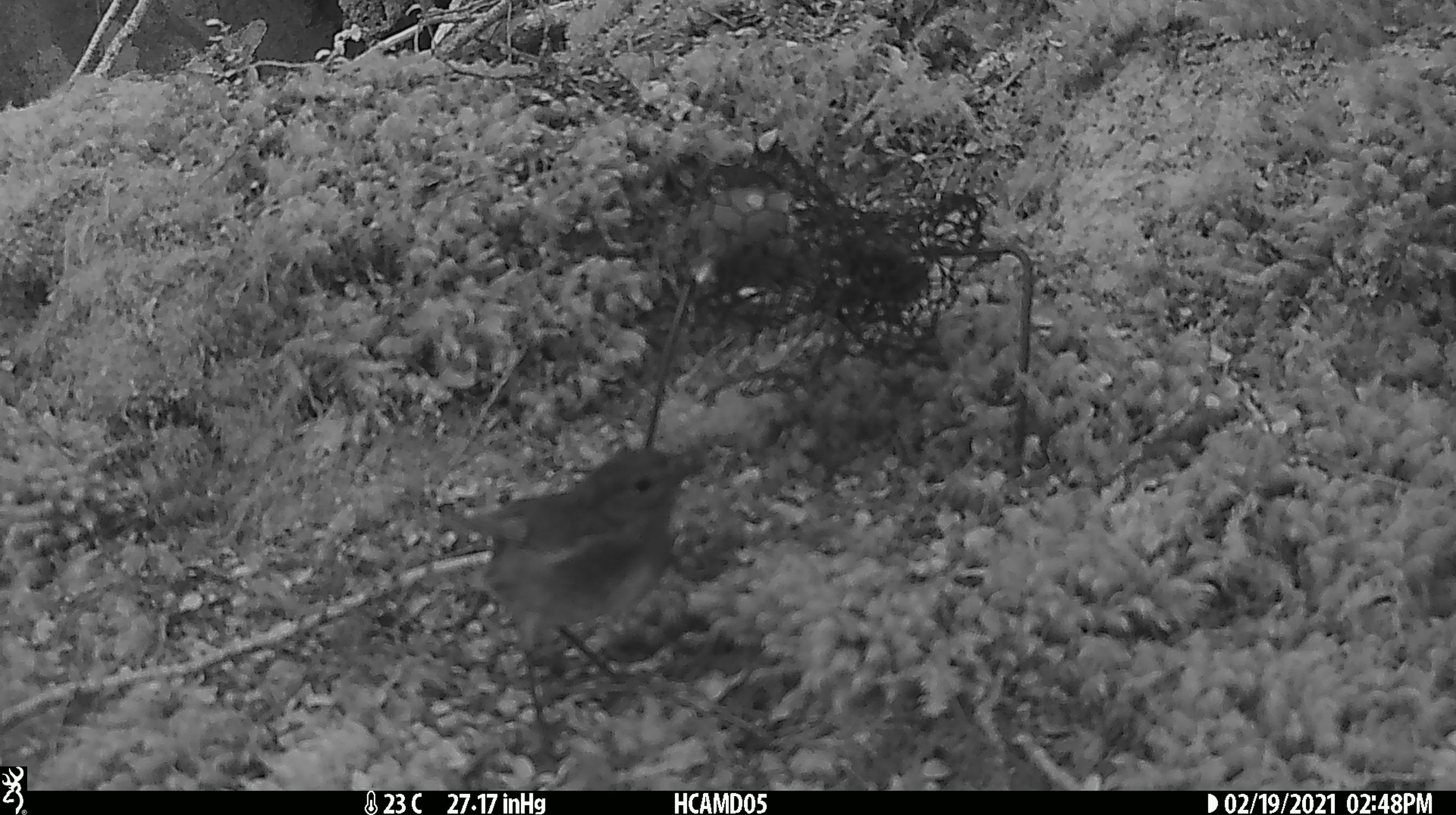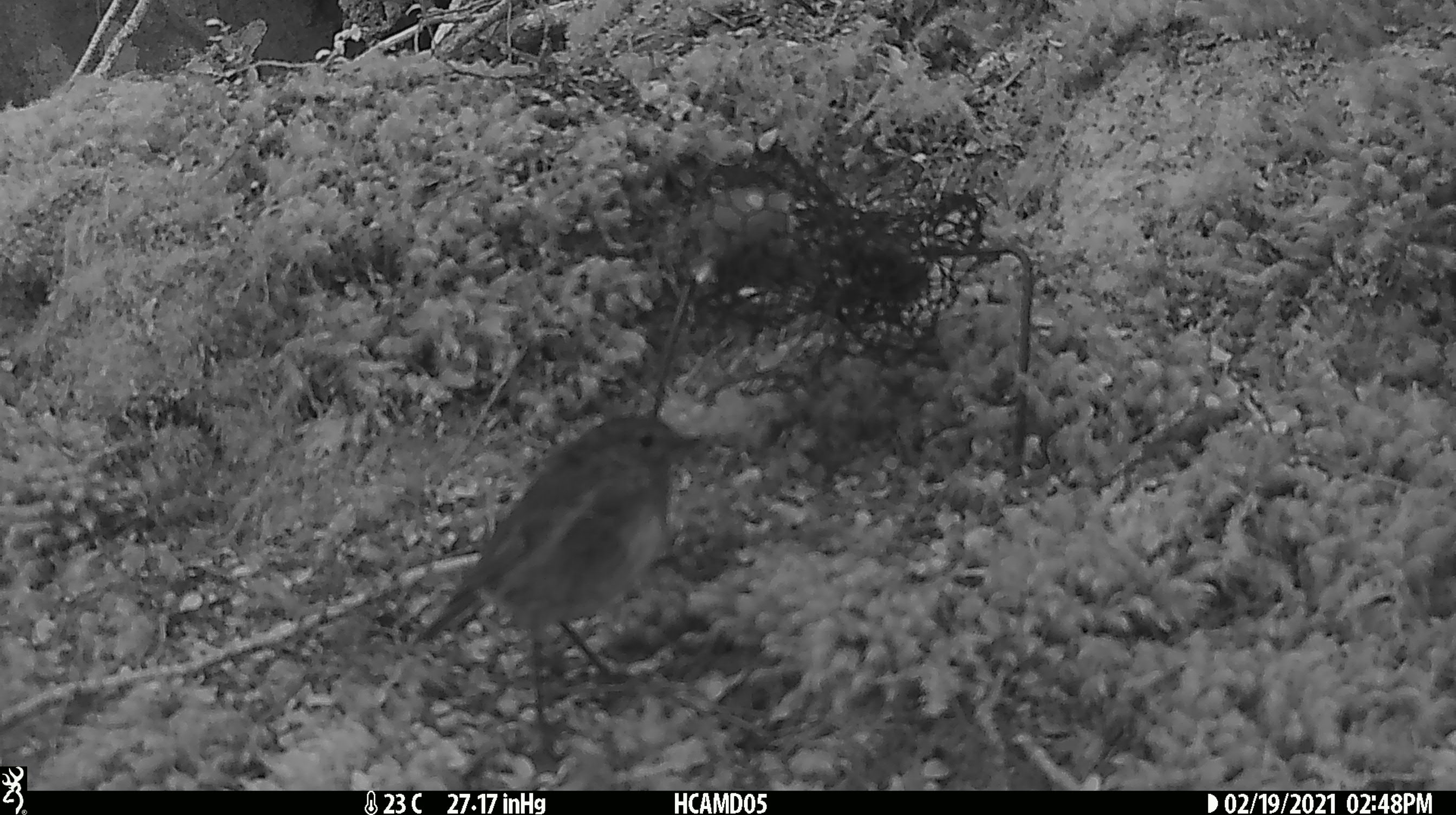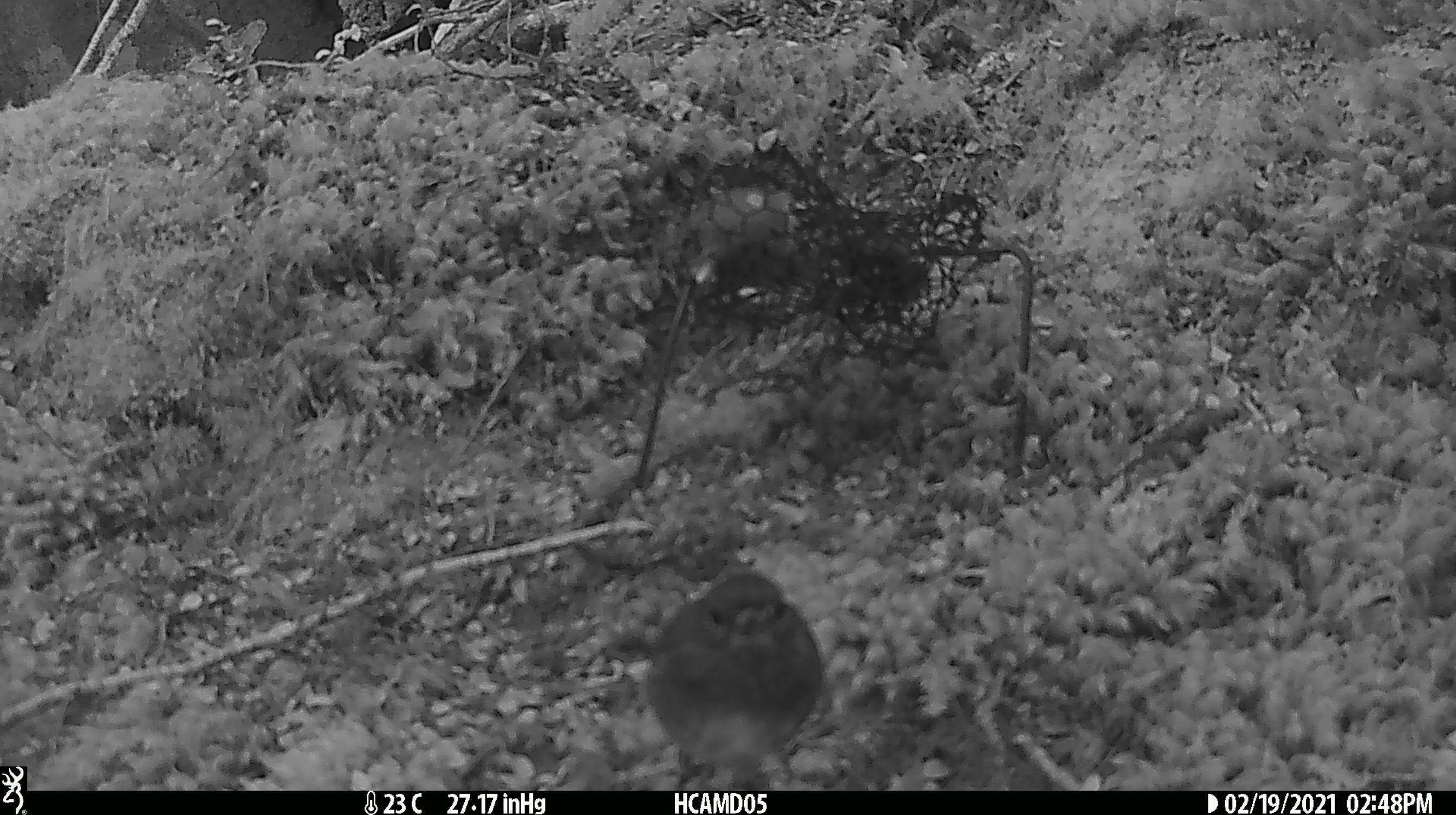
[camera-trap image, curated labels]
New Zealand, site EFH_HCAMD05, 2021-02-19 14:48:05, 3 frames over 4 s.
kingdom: Animalia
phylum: Chordata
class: Aves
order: Passeriformes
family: Petroicidae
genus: Petroica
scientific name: Petroica australis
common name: new zealand robin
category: robin